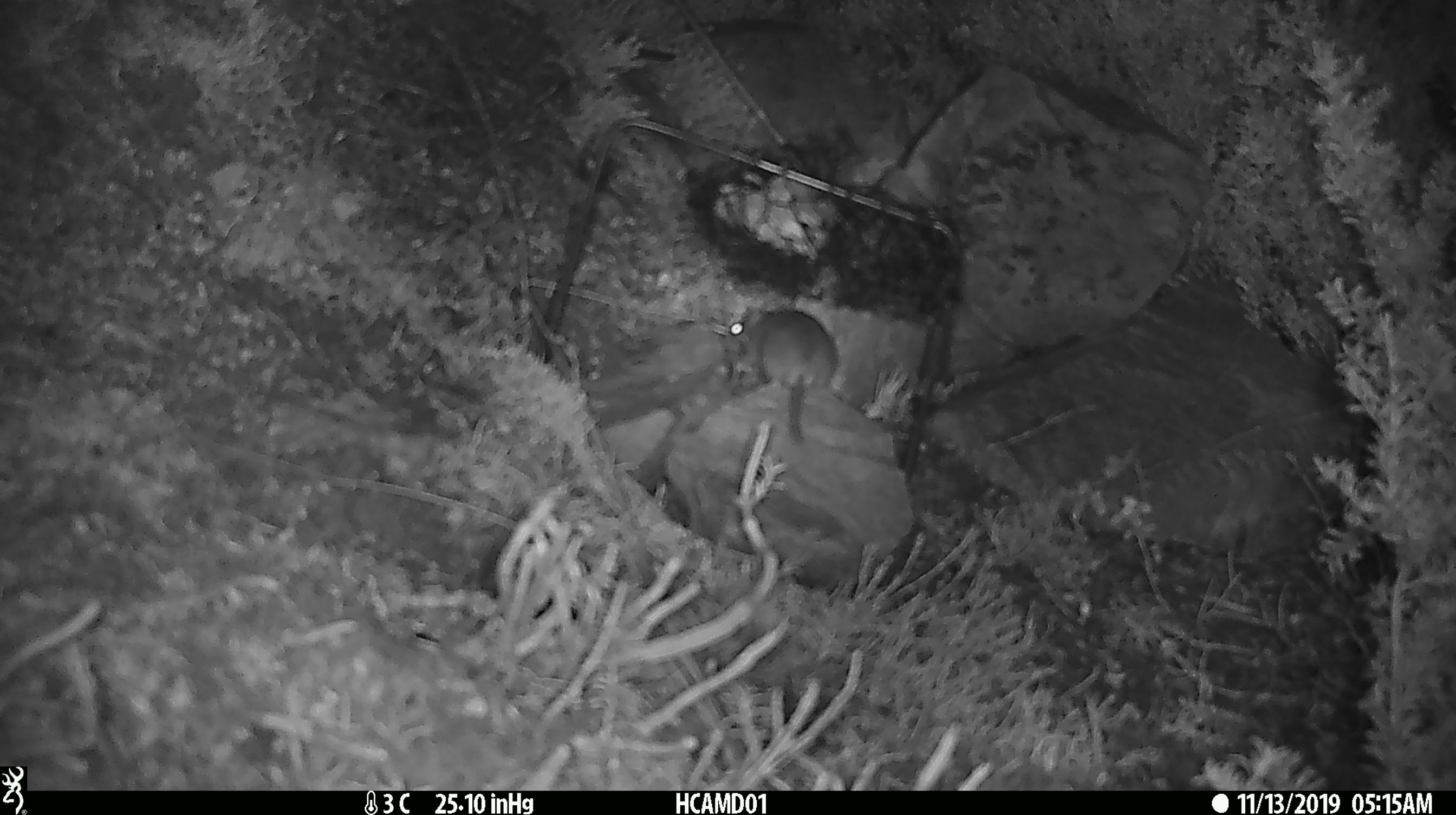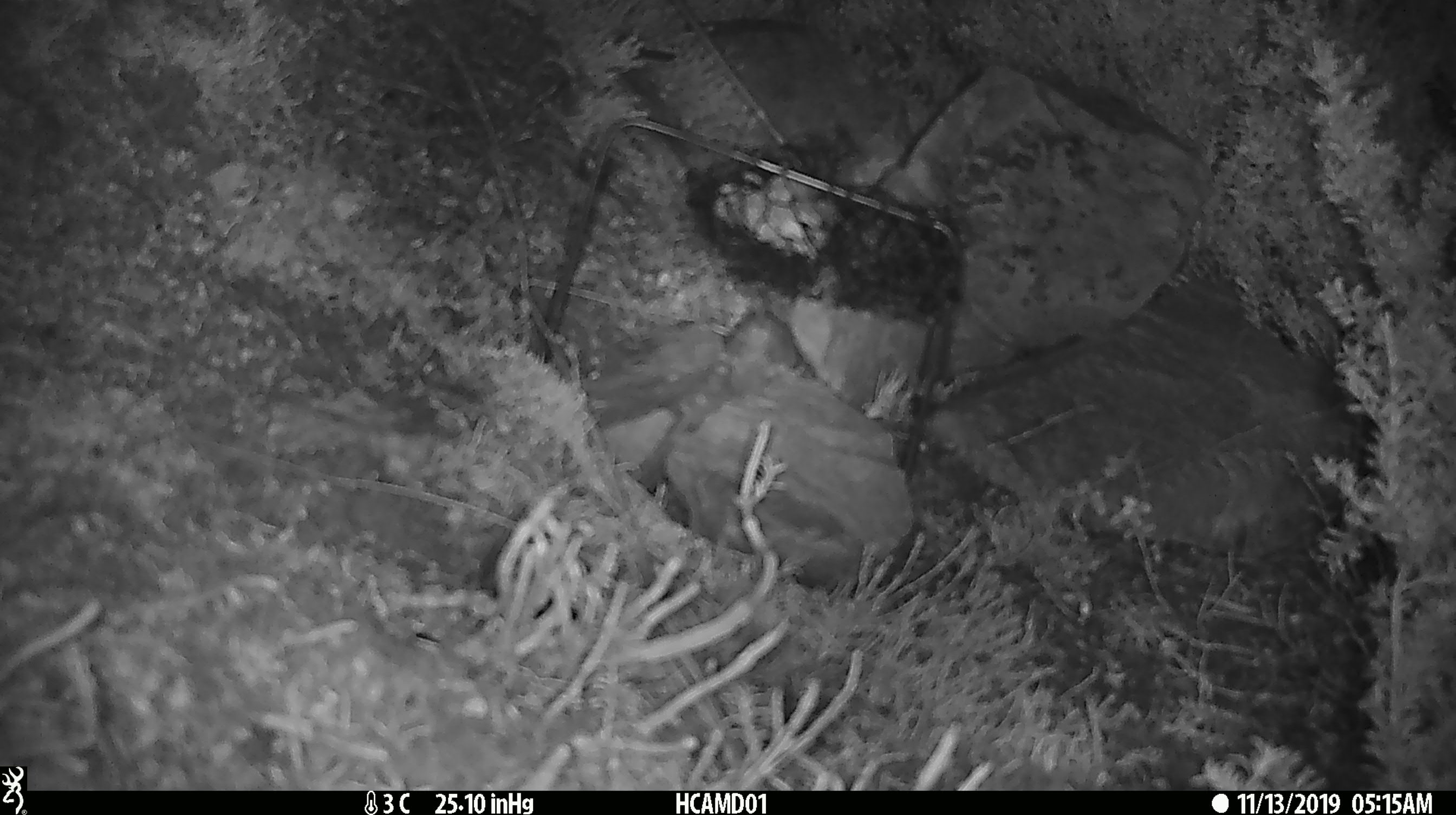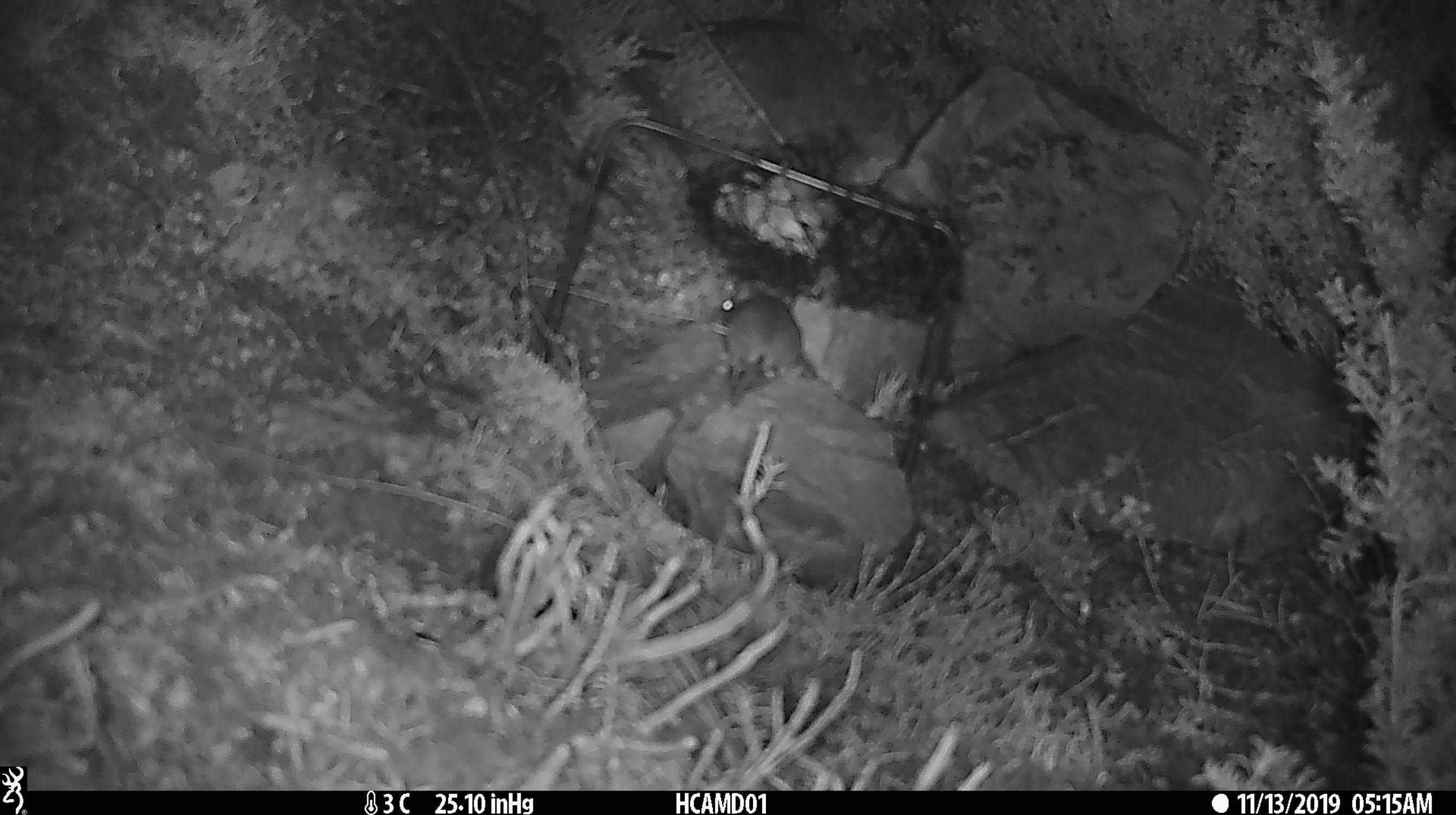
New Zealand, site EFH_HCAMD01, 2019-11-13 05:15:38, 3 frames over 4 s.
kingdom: Animalia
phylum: Chordata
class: Mammalia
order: Rodentia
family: Muridae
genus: Mus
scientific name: Mus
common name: mouse